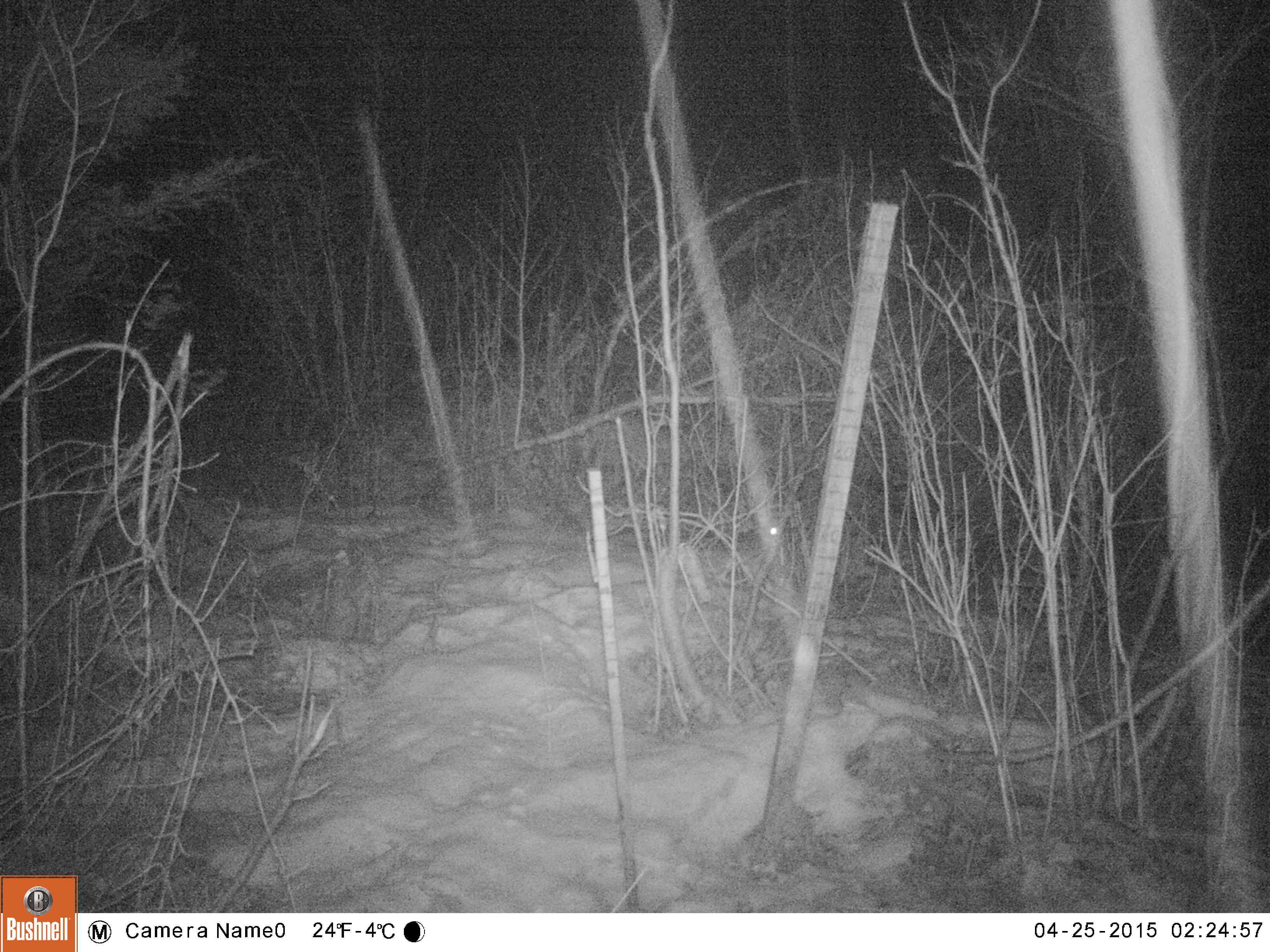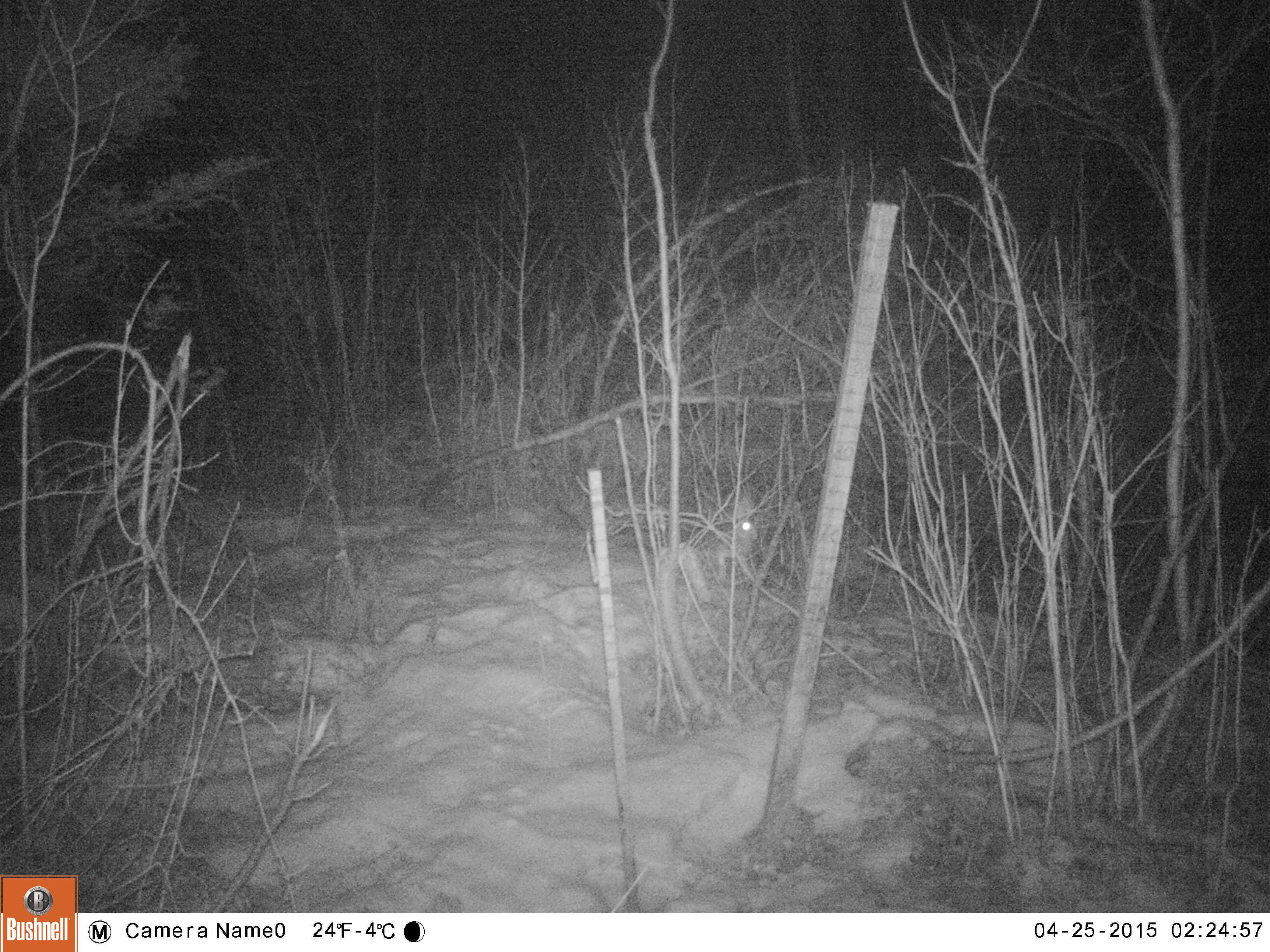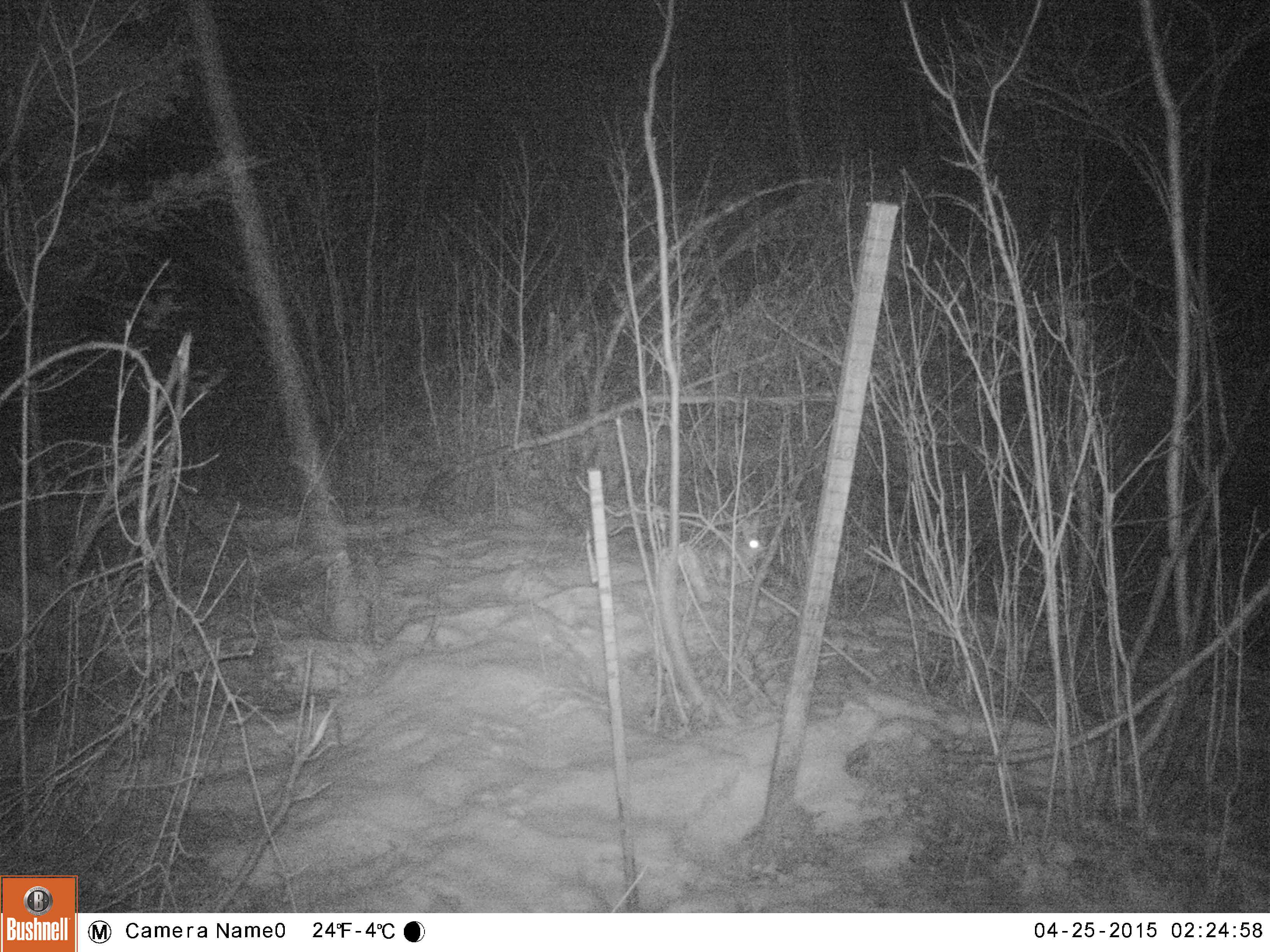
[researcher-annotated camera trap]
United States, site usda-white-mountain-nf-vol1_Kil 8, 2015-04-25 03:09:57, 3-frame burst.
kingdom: Animalia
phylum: Chordata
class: Mammalia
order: Lagomorpha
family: Leporidae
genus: Lepus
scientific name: Lepus americanus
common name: snowshoe hare